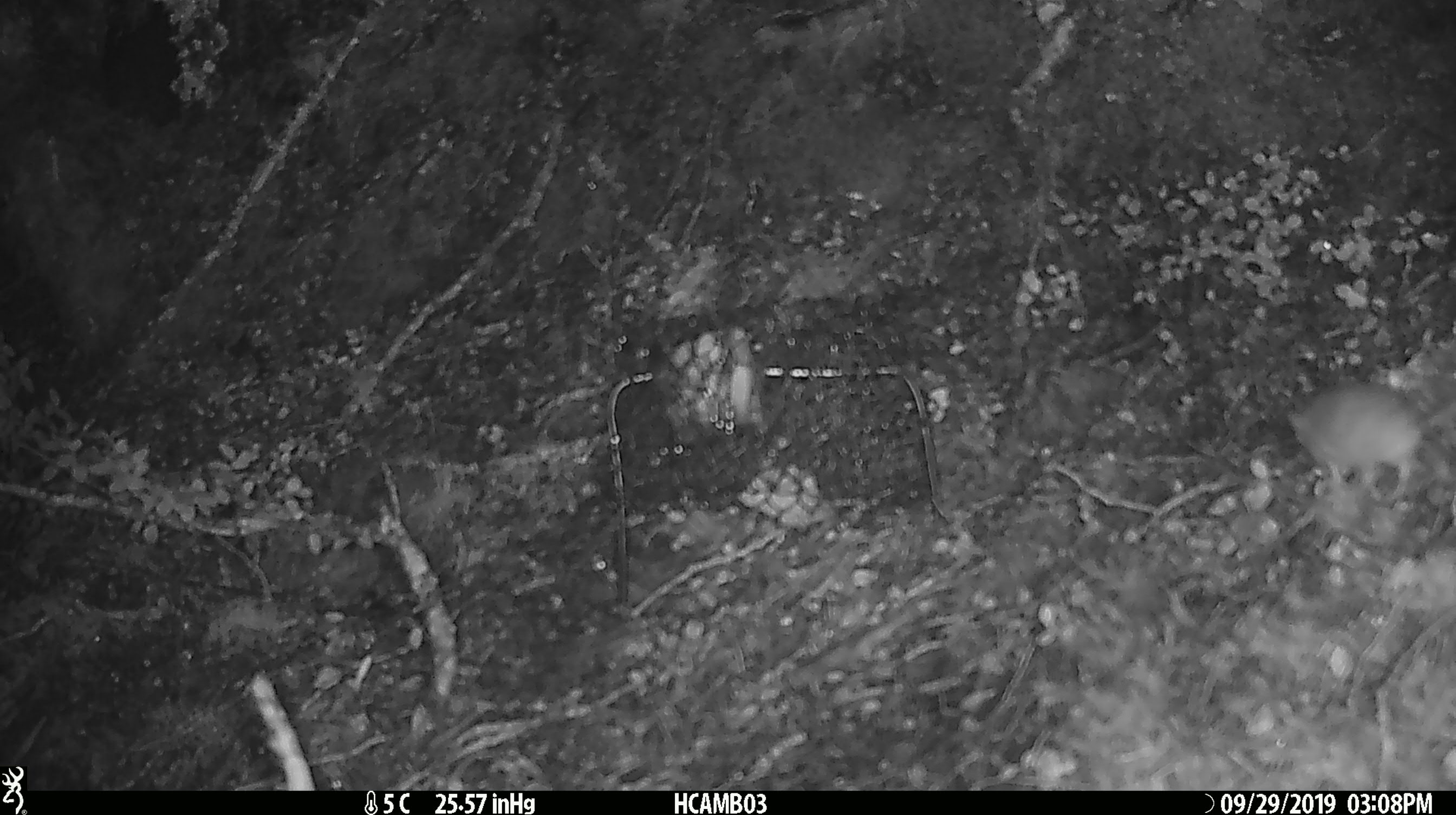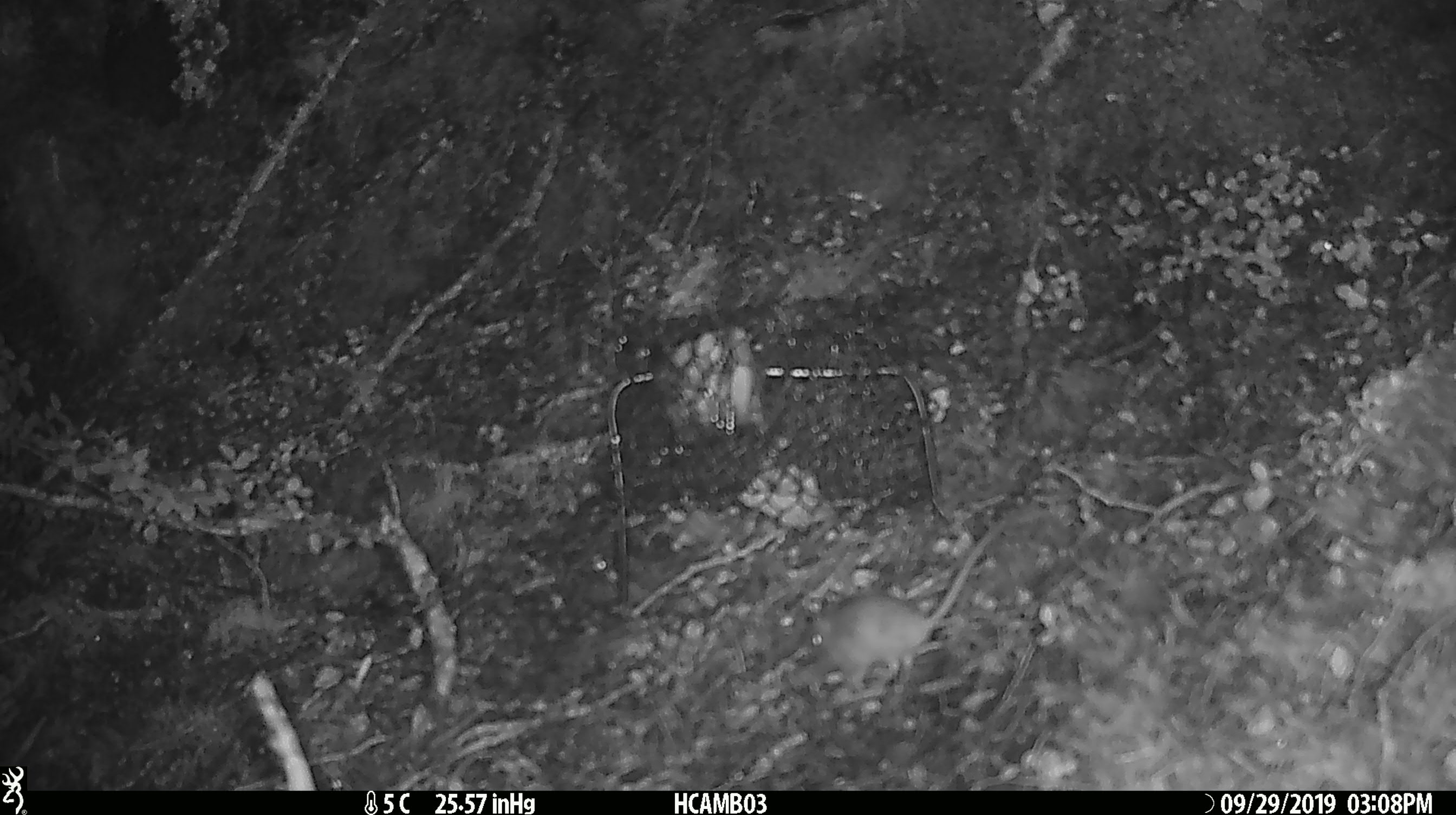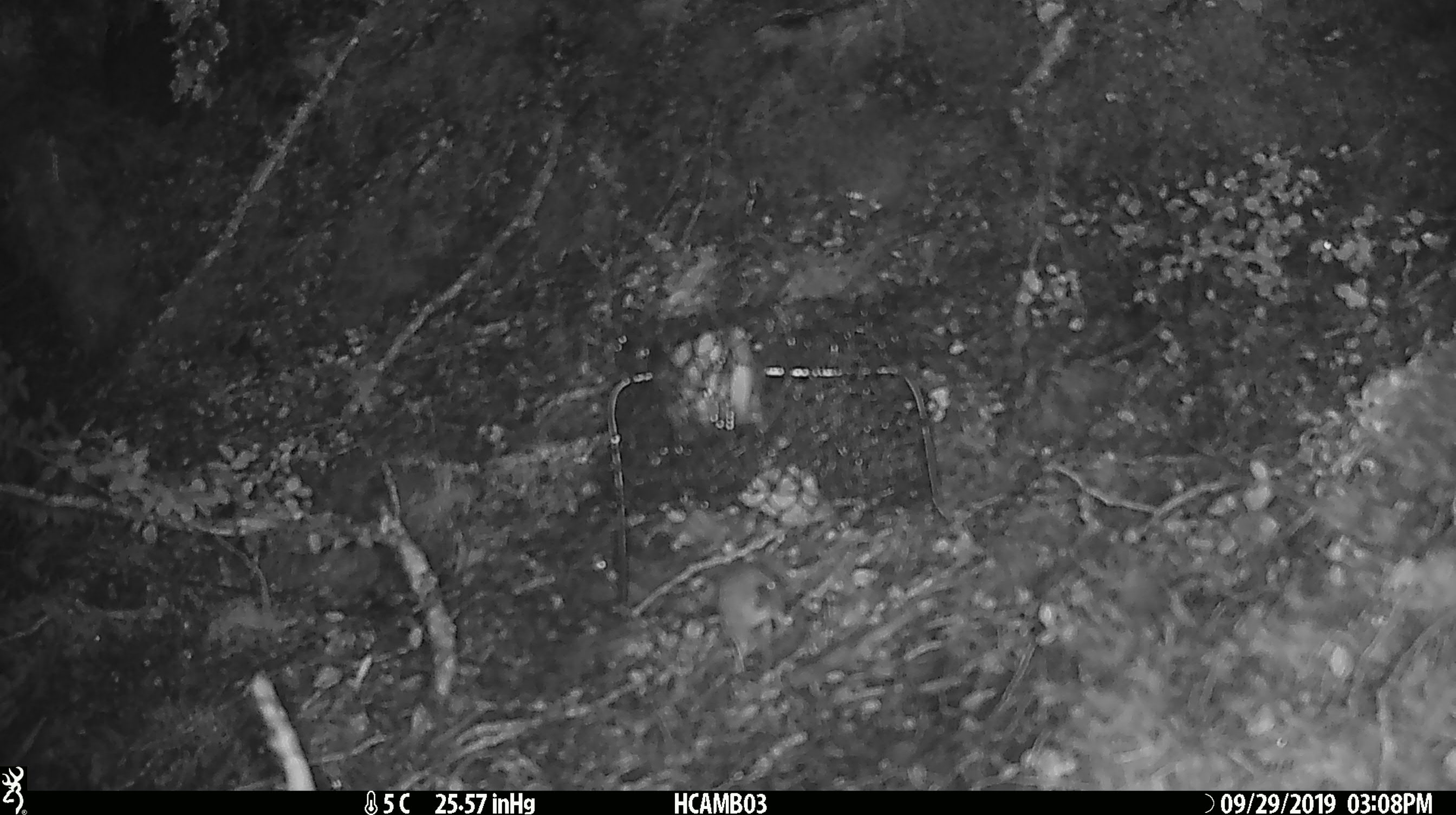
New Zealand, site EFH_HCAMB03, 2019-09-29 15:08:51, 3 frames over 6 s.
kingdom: Animalia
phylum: Chordata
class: Mammalia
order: Rodentia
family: Muridae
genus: Mus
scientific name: Mus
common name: mouse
Mouse (Mus).